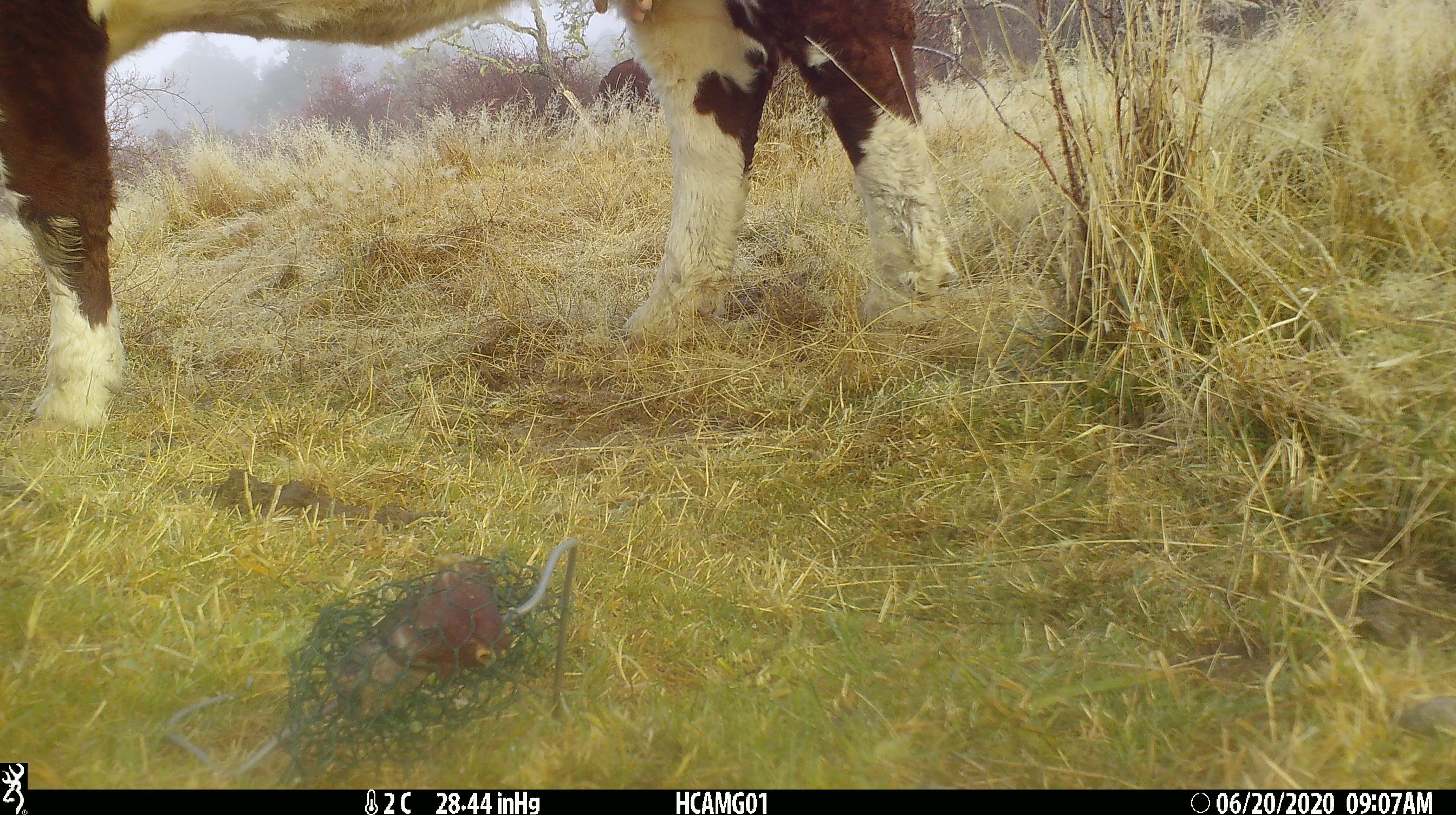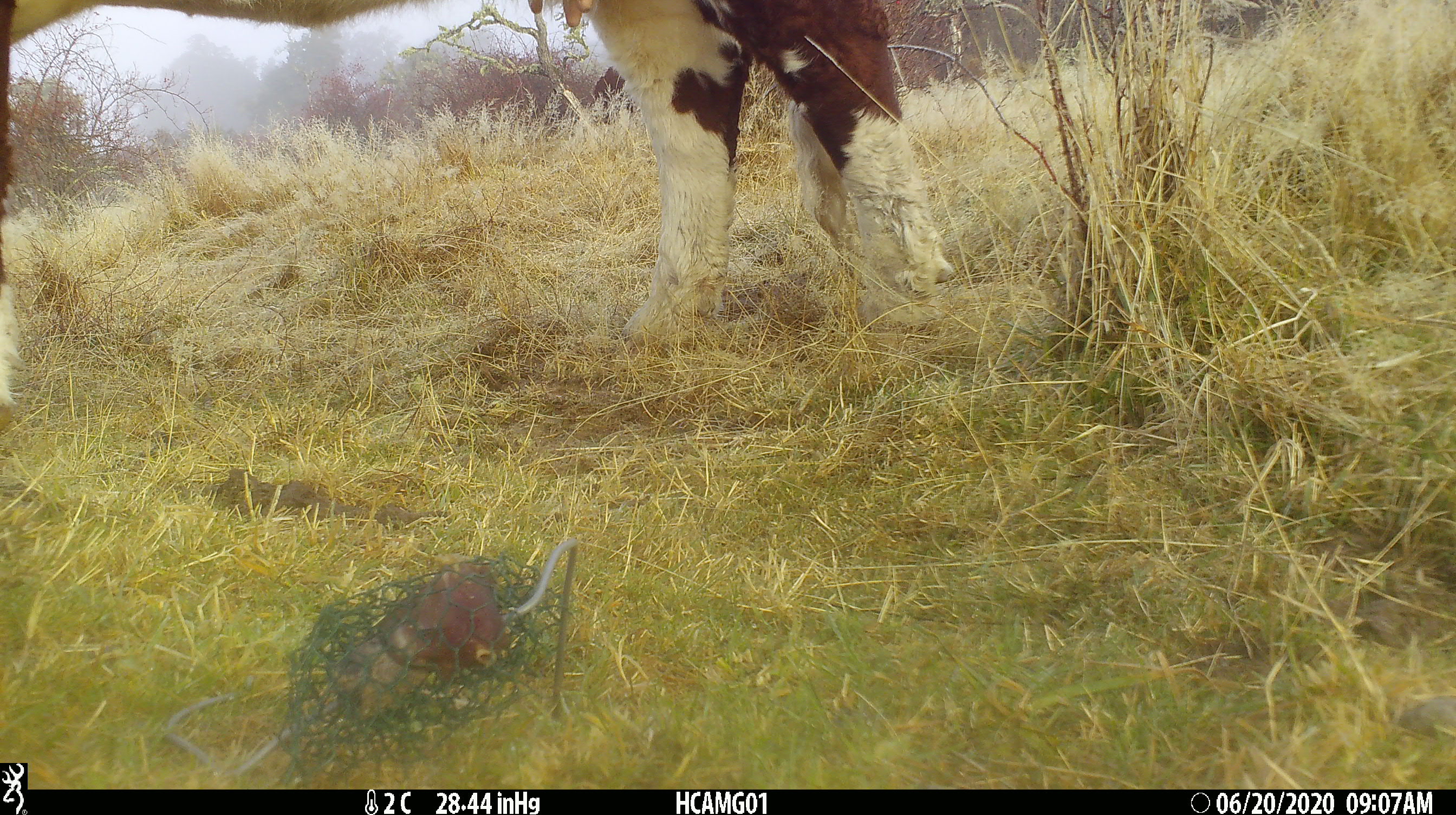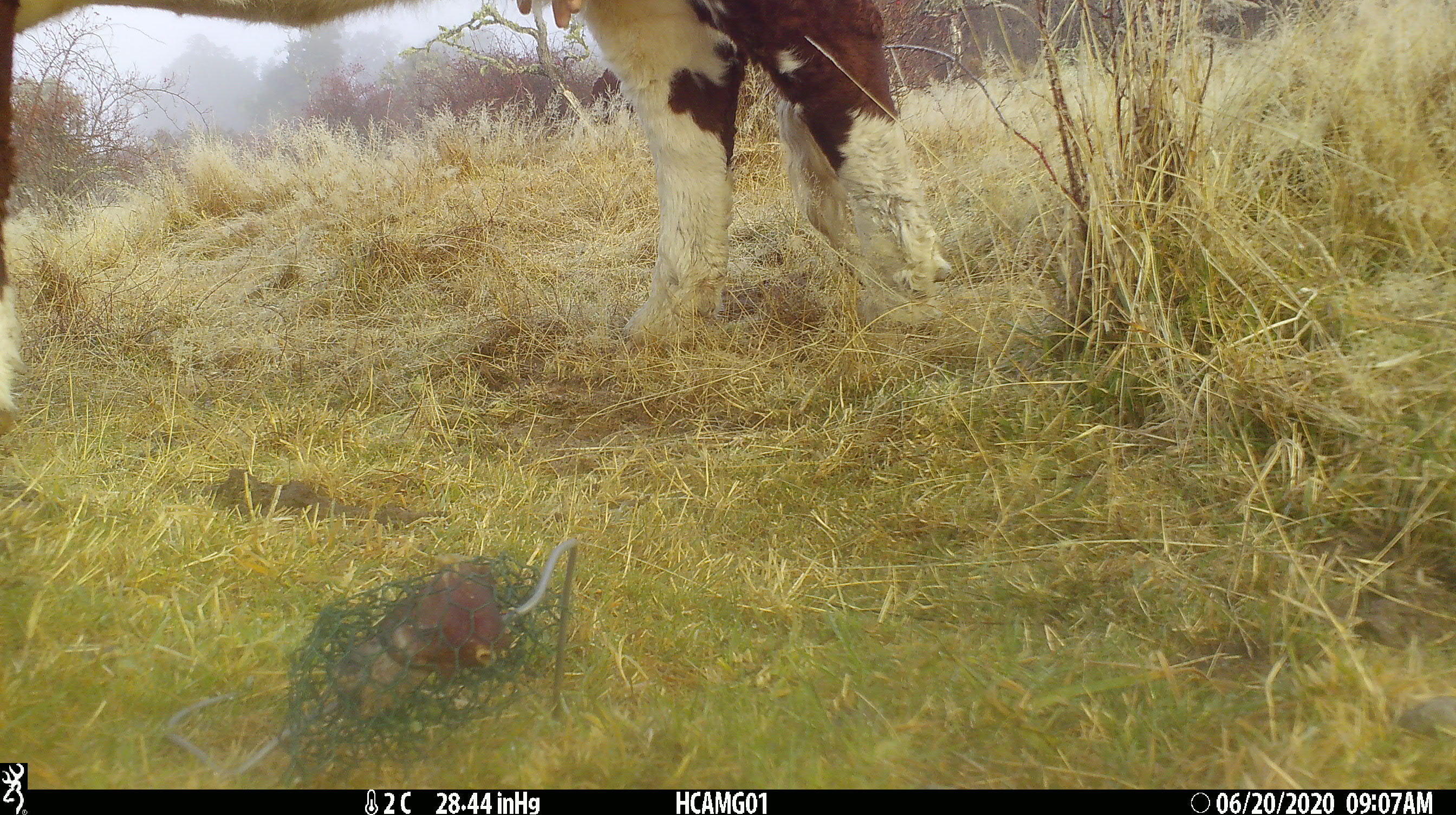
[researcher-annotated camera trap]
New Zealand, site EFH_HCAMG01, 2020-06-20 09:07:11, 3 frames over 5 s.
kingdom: Animalia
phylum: Chordata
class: Mammalia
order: Artiodactyla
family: Bovidae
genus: Bos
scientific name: Bos taurus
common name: domestic cow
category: cow